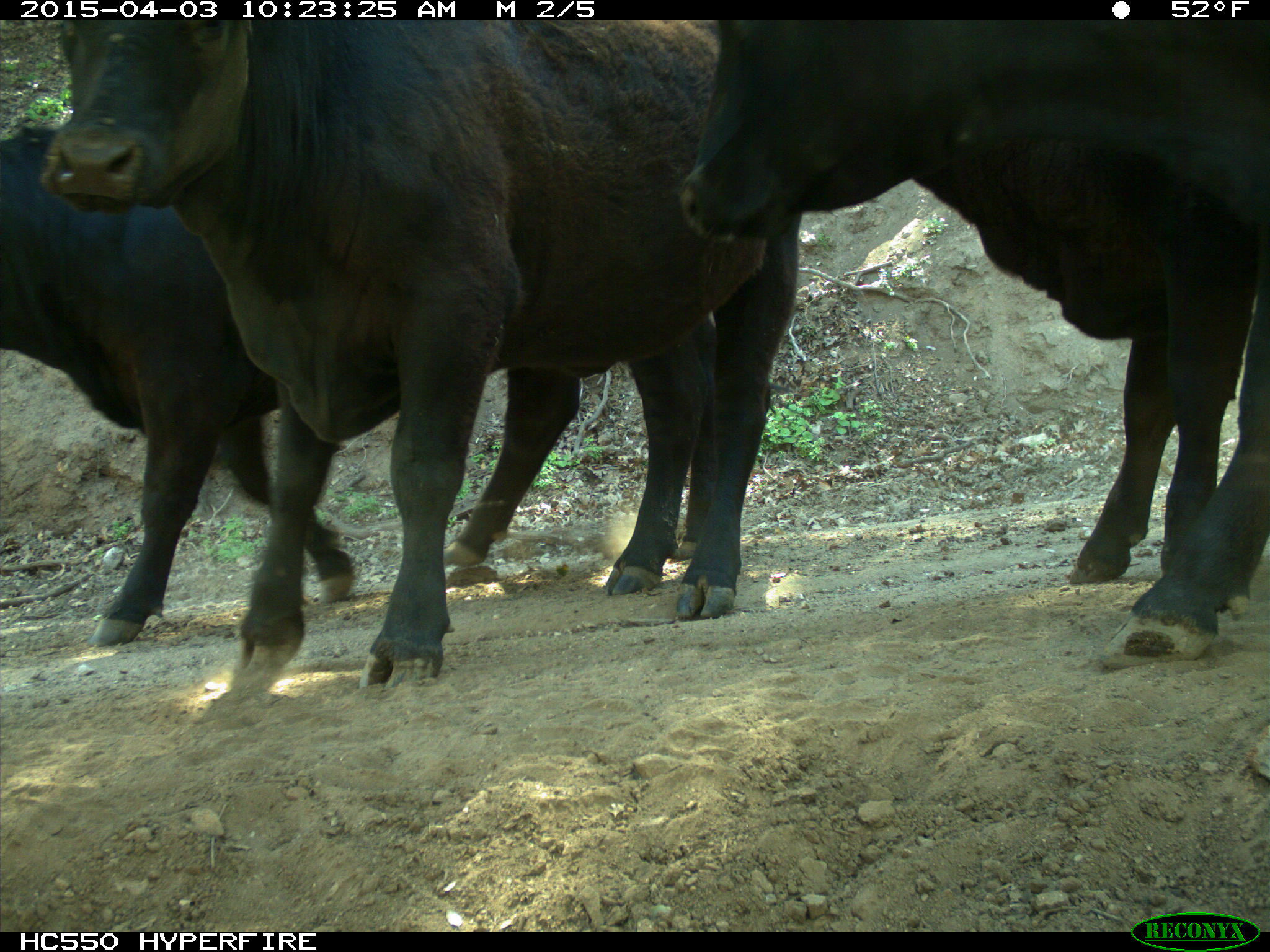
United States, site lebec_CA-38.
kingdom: Animalia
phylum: Chordata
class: Mammalia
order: Artiodactyla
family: Bovidae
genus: Bos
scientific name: Bos taurus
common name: domestic cow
Bos taurus (domestic cow).